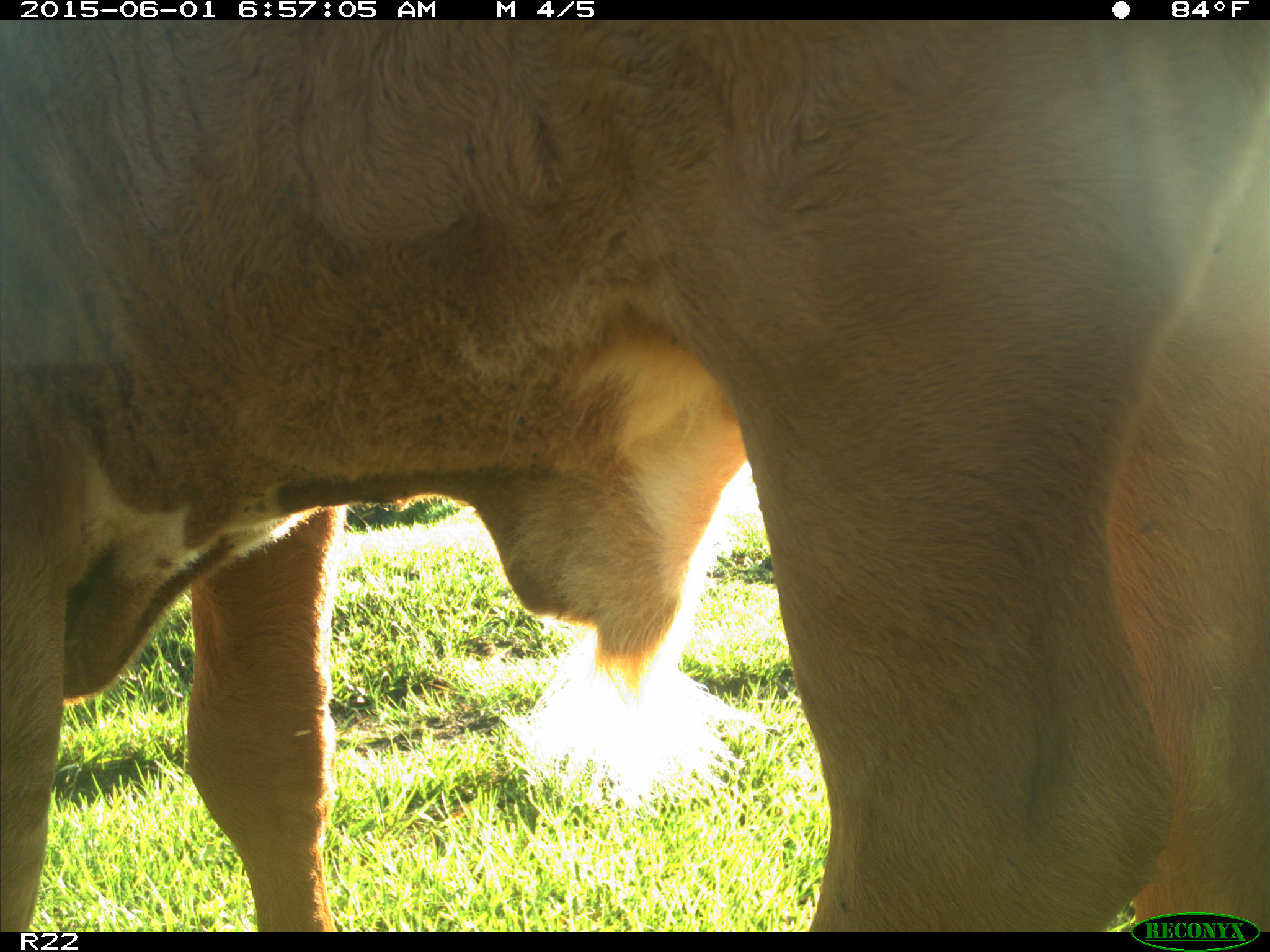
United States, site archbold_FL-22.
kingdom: Animalia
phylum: Chordata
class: Mammalia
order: Artiodactyla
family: Bovidae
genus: Bos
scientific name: Bos taurus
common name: domestic cow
Bos taurus (domestic cow).